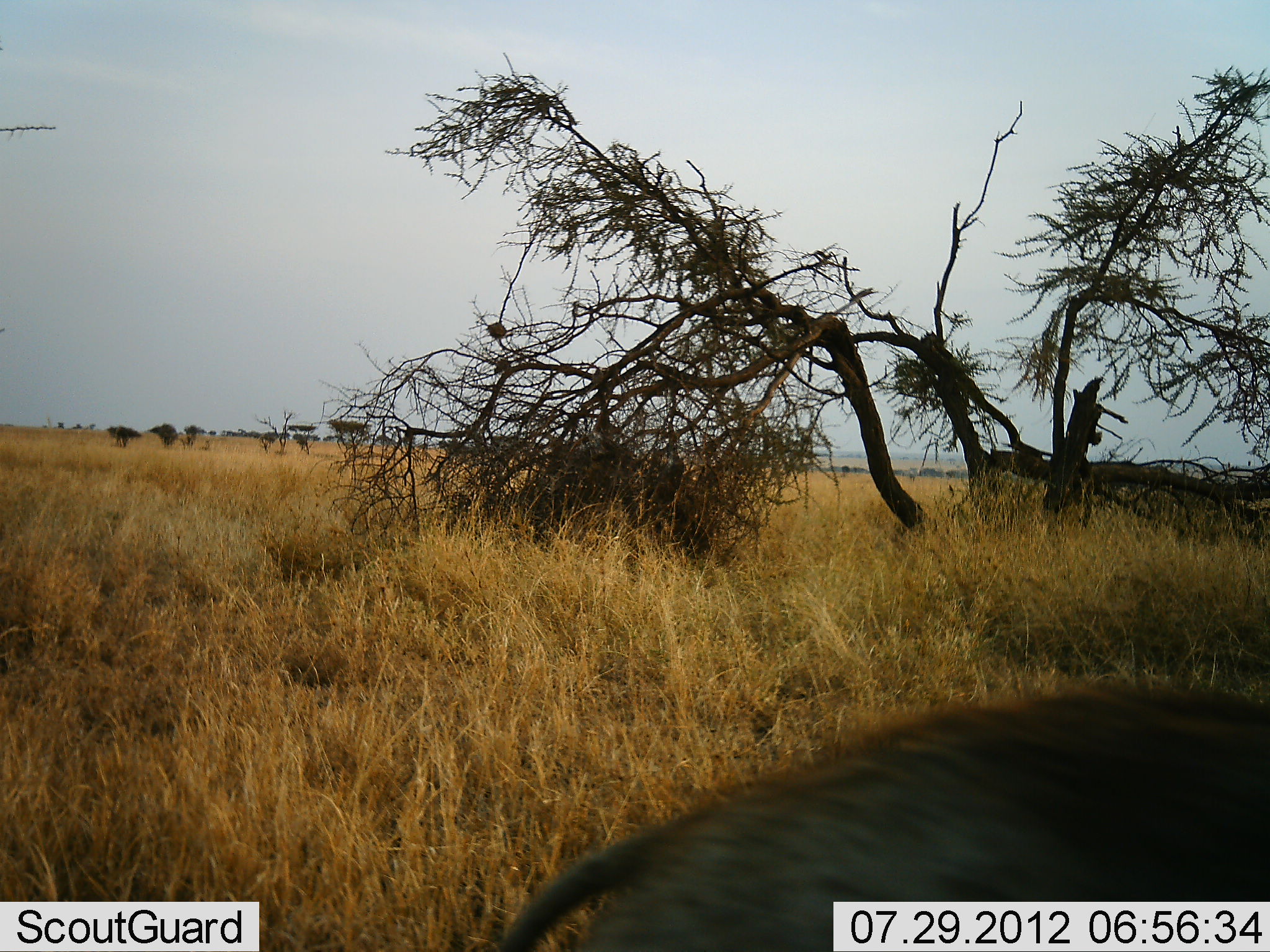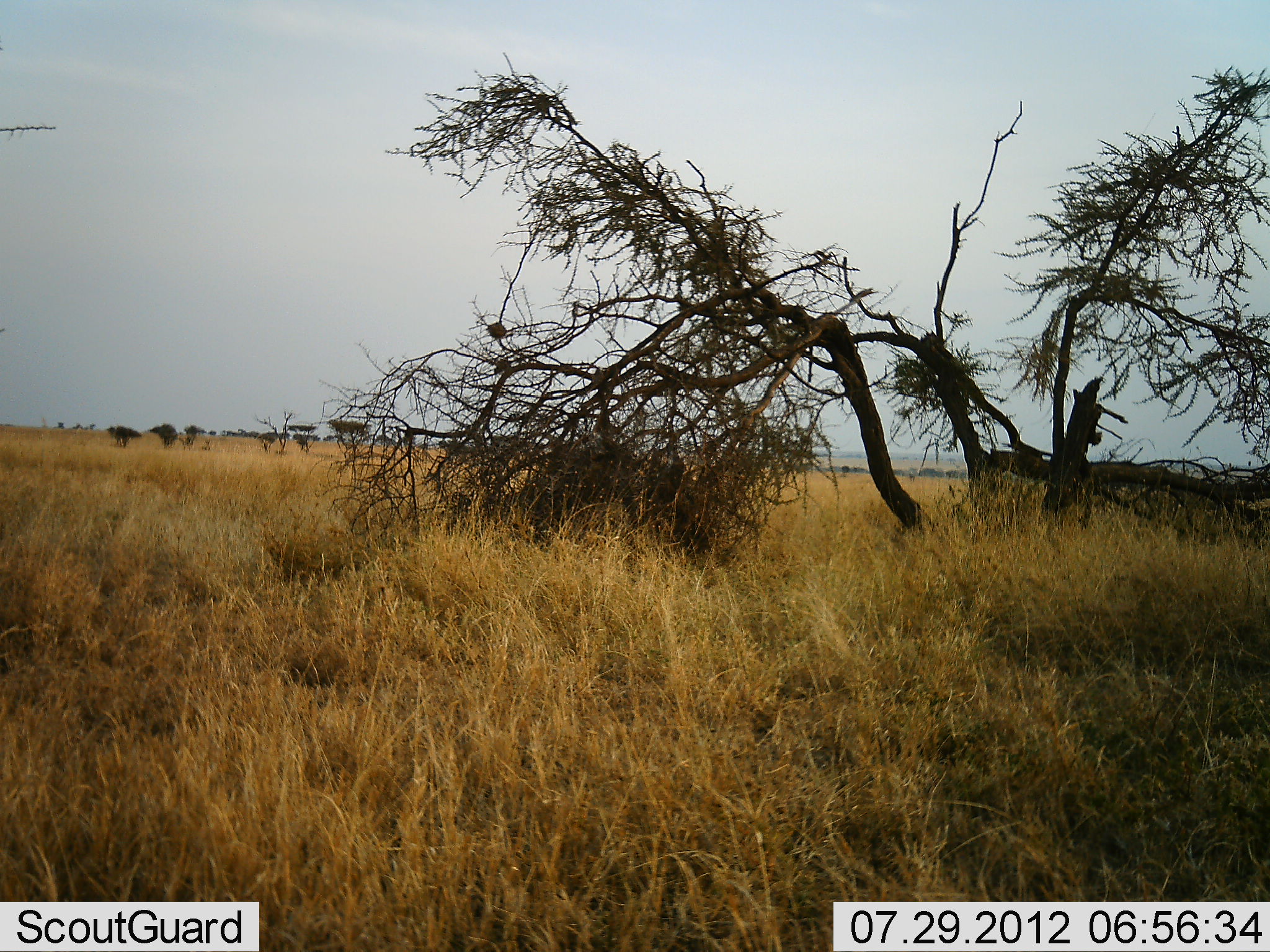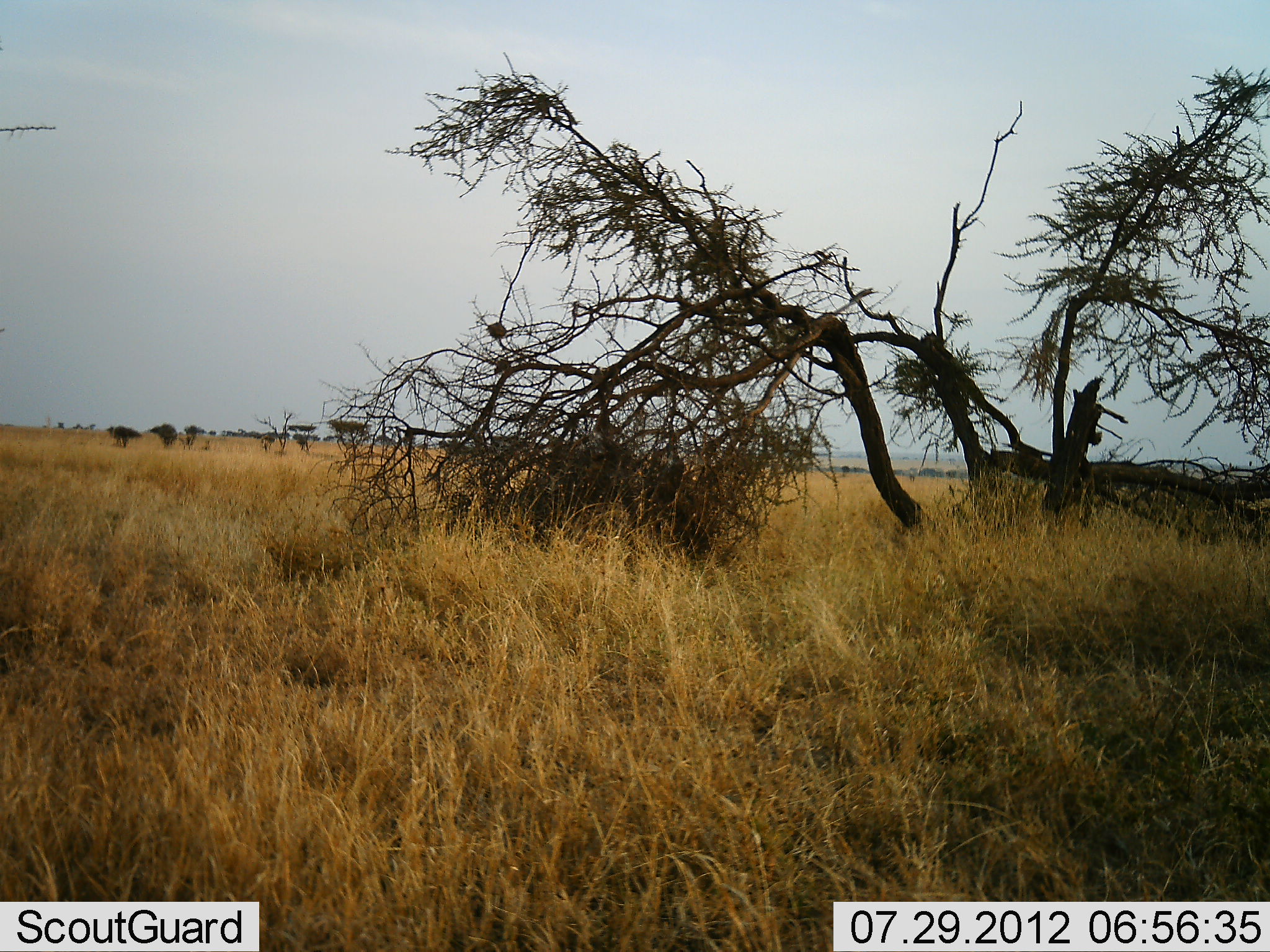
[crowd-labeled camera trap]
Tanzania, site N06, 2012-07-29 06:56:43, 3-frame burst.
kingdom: Animalia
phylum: Chordata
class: Mammalia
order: Artiodactyla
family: Suidae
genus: Phacochoerus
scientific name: Phacochoerus africanus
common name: warthog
Warthog (Phacochoerus africanus), count 1. Behavior (volunteer vote fractions): standing 0%, resting 0%, moving 100%, interacting 0%. Young present (vote fraction): 0%. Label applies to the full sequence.